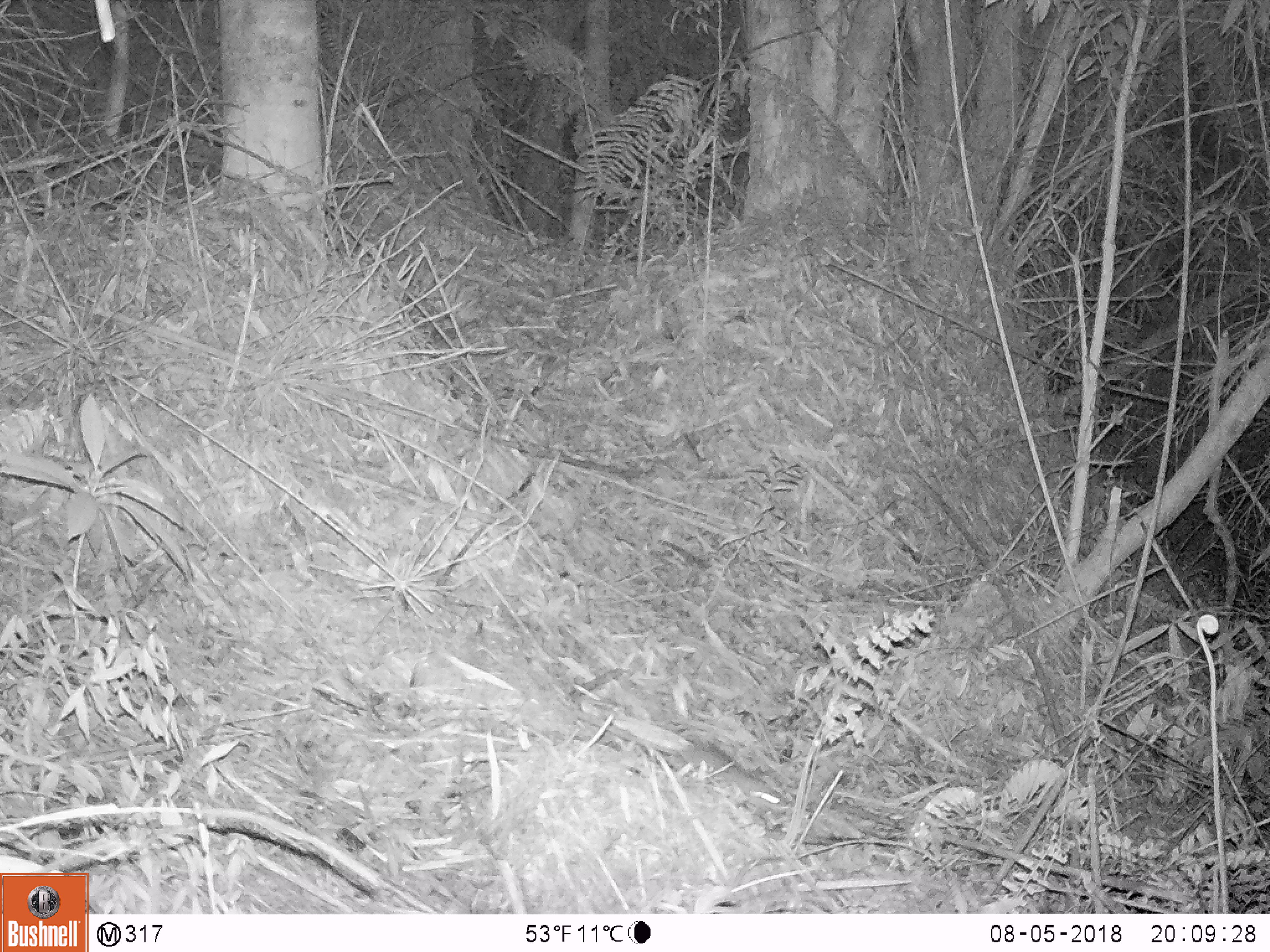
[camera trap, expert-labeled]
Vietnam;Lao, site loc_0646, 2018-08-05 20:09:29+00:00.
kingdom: Animalia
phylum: Chordata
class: Mammalia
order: Rodentia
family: Muridae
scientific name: Muridae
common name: old-world mice and rats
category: unidentified murid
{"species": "unidentified murid (old-world mice and rats) (Muridae)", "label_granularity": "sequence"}